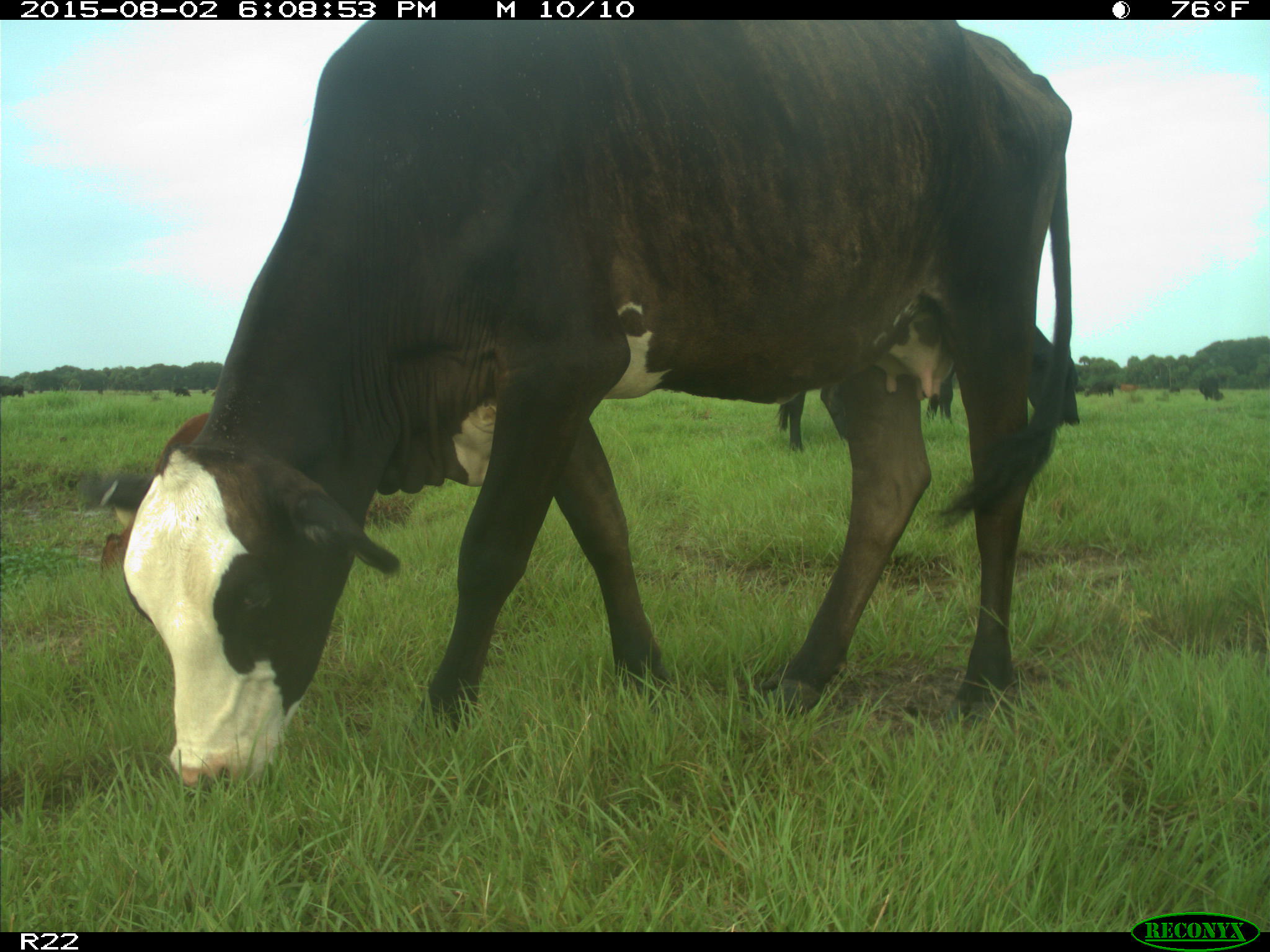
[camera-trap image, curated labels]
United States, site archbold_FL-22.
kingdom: Animalia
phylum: Chordata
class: Mammalia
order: Artiodactyla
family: Bovidae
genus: Bos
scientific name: Bos taurus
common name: domestic cow